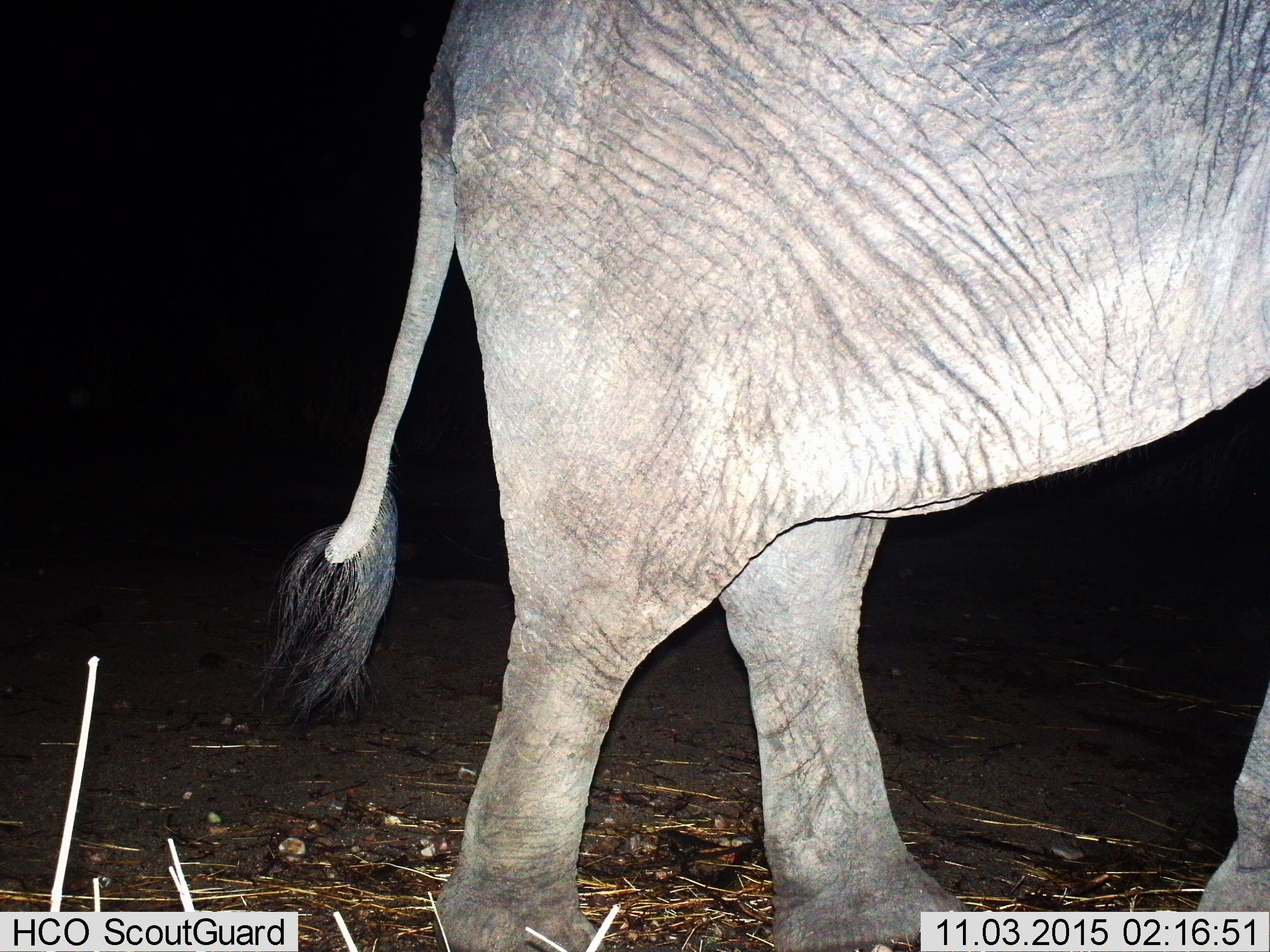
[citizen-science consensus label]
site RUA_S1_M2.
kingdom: Animalia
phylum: Chordata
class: Mammalia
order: Proboscidea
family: Elephantidae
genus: Loxodonta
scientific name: Loxodonta africana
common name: african bush elephant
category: elephant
Elephant (african bush elephant) (Loxodonta africana), count 1. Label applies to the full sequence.